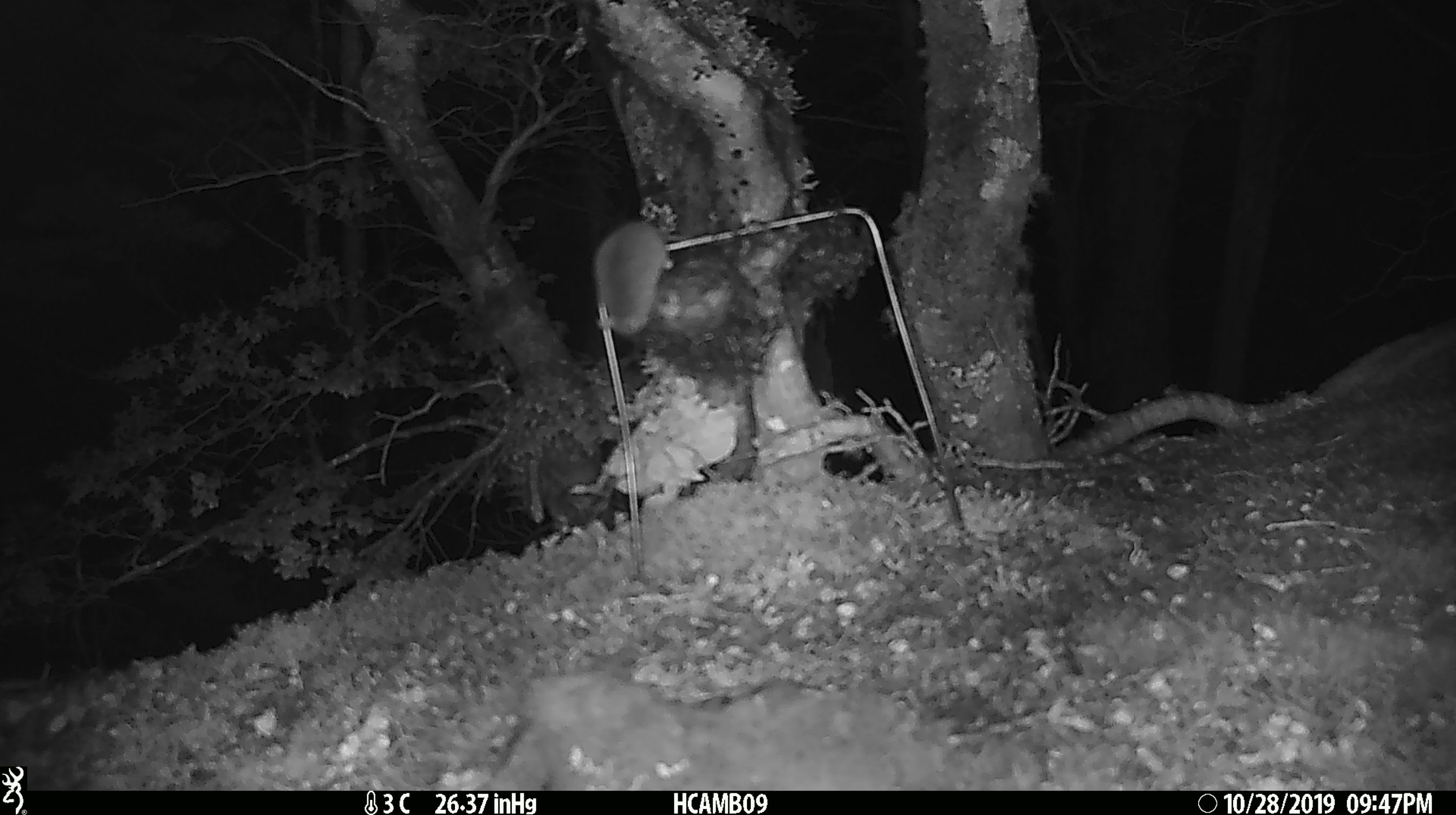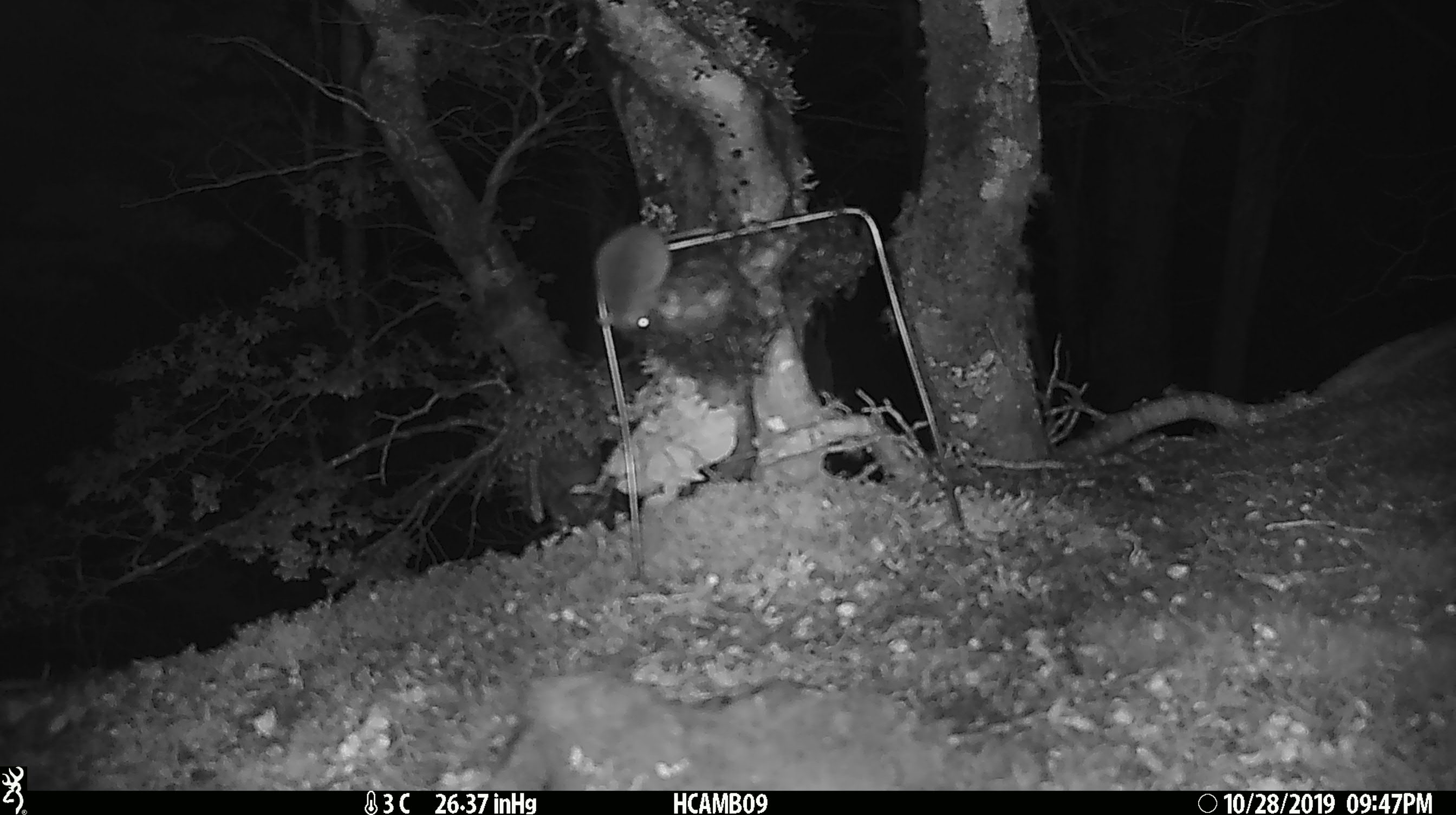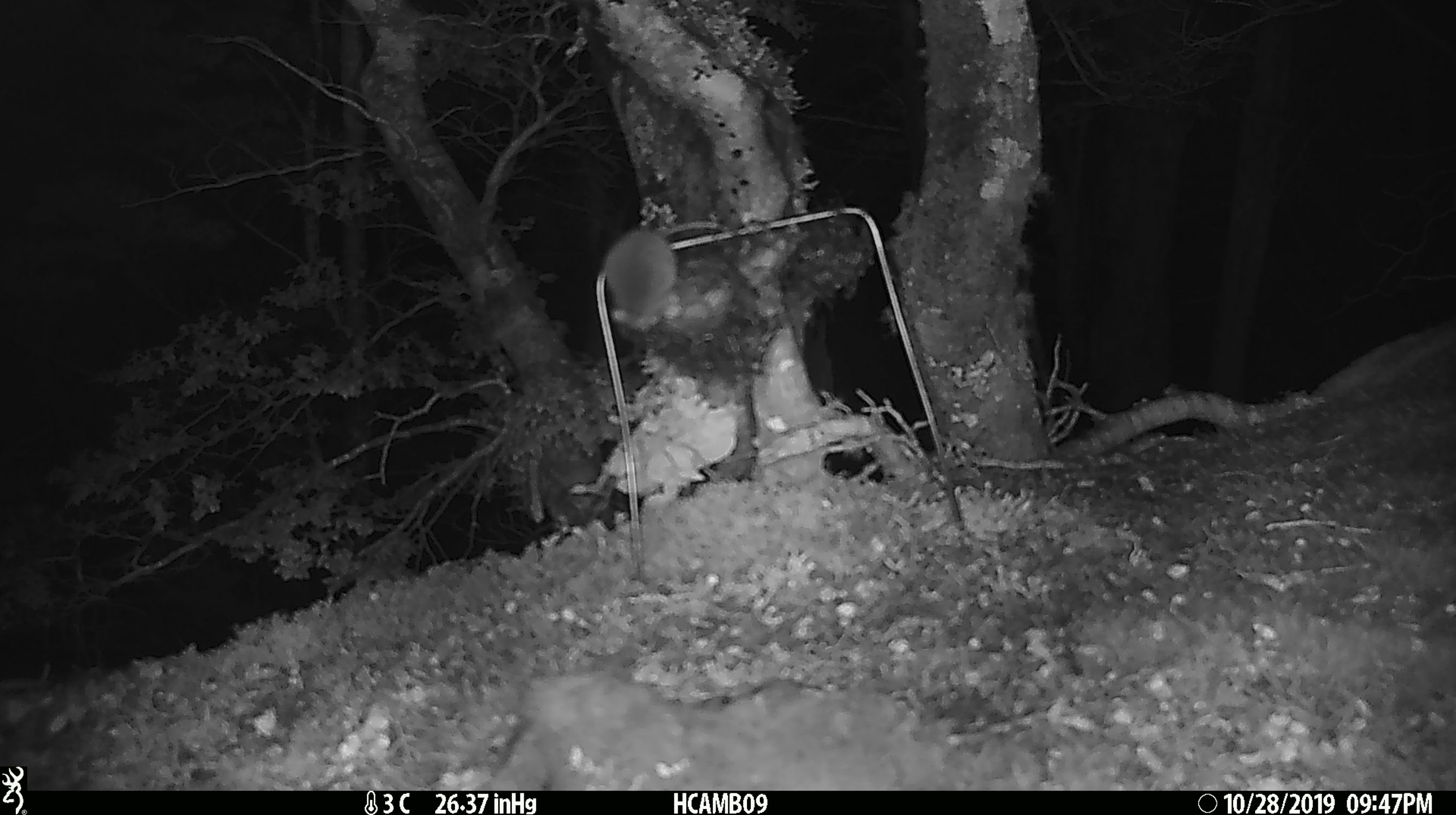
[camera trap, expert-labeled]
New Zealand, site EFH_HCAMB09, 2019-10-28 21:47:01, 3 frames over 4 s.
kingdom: Animalia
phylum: Chordata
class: Mammalia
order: Rodentia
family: Muridae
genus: Mus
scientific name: Mus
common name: mouse